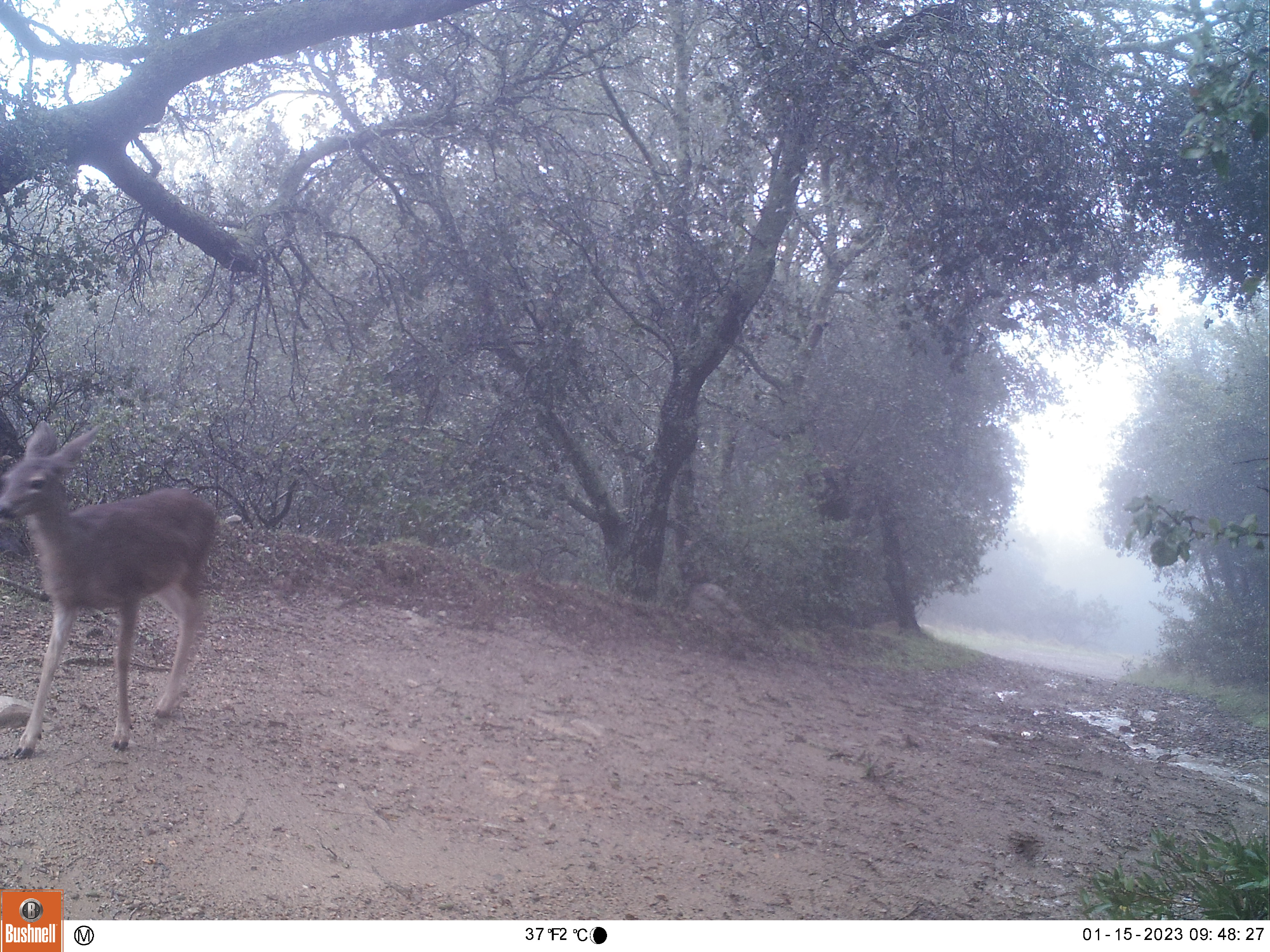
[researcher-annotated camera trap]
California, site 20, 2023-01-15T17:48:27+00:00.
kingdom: Animalia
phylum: Chordata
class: Mammalia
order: Artiodactyla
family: Cervidae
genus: Odocoileus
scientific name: Odocoileus hemionus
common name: mule deer